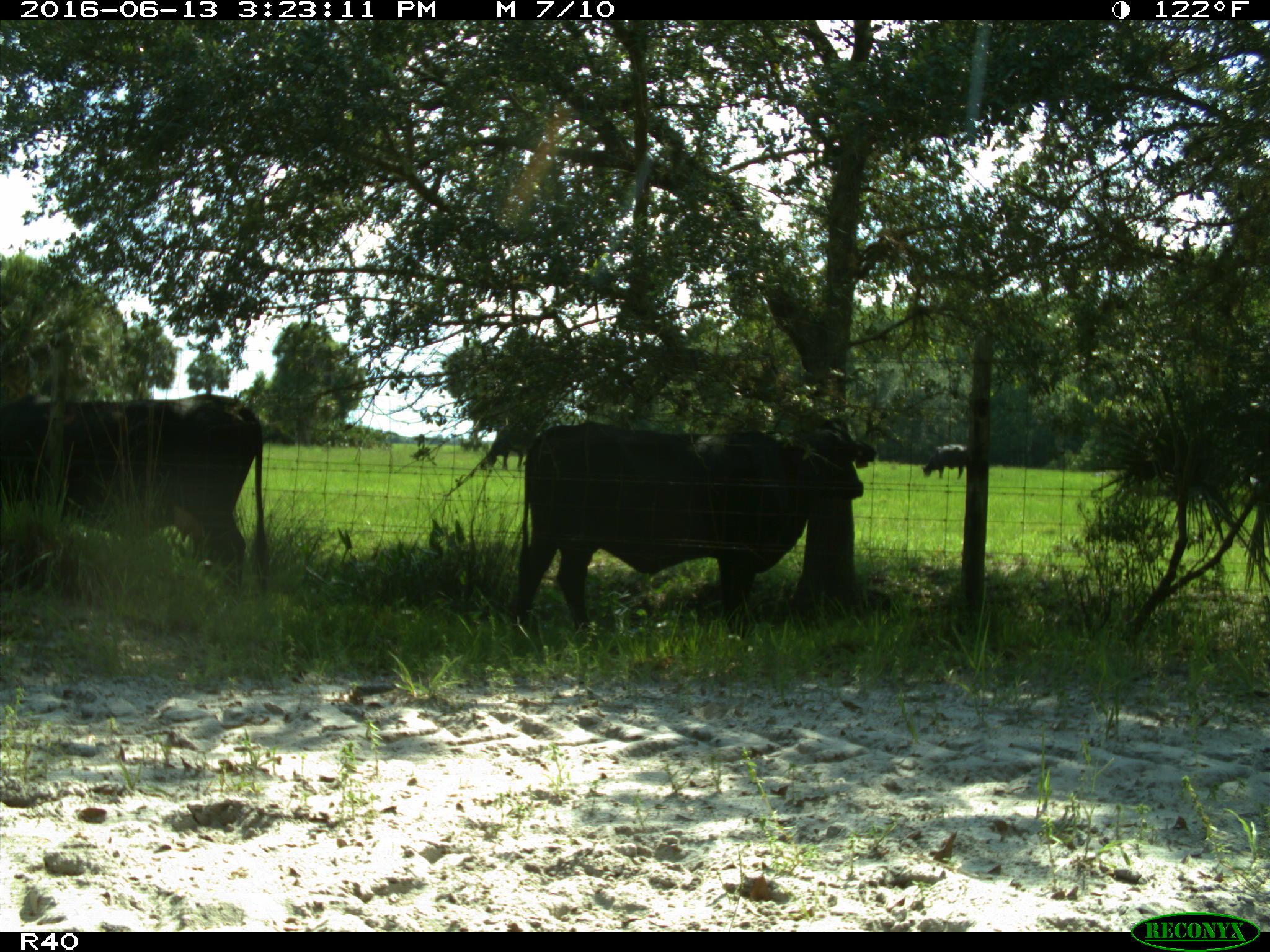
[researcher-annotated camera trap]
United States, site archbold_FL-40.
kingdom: Animalia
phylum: Chordata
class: Mammalia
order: Artiodactyla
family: Bovidae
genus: Bos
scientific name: Bos taurus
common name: domestic cow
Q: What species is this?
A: Bos taurus (domestic cow).